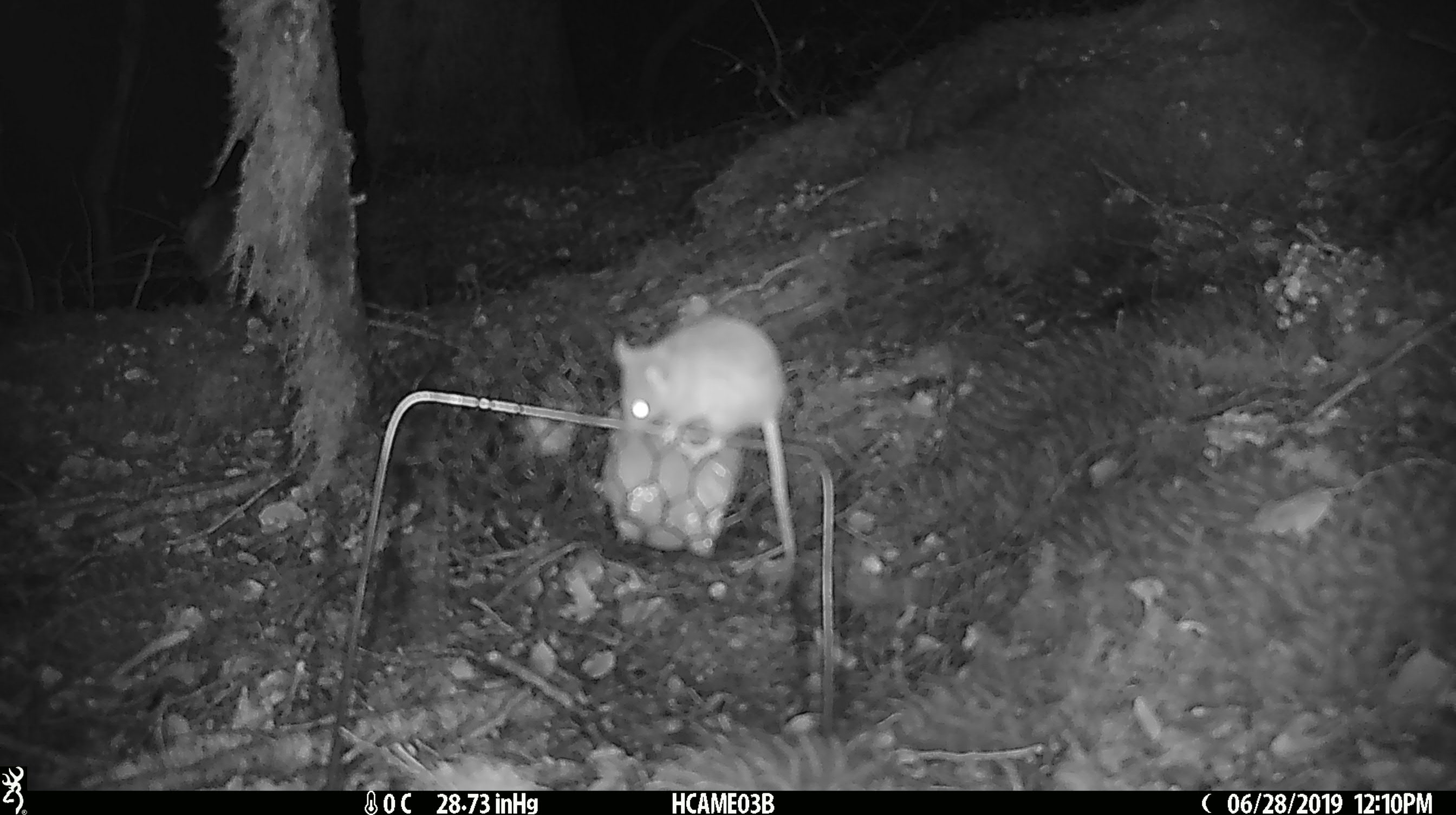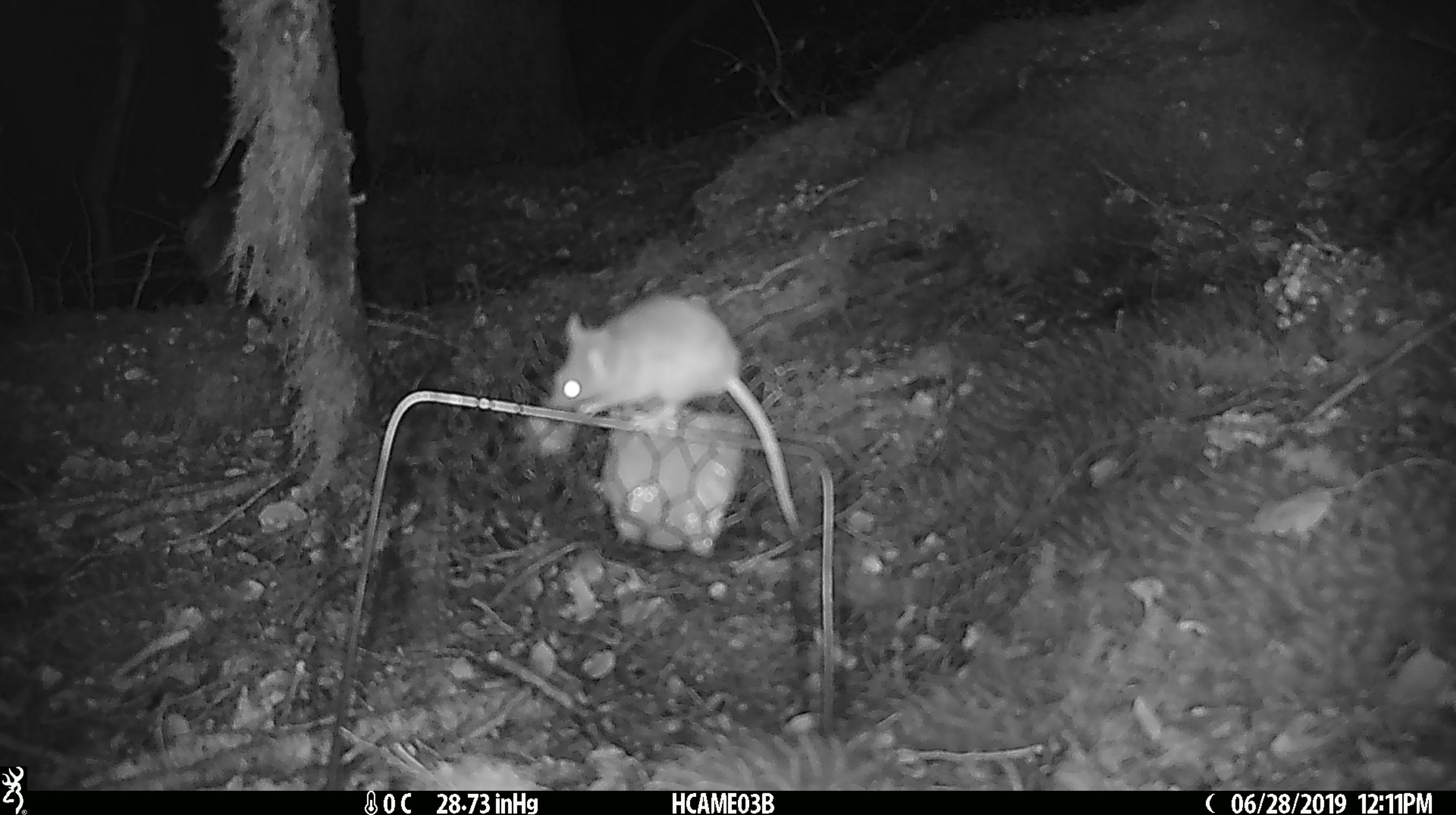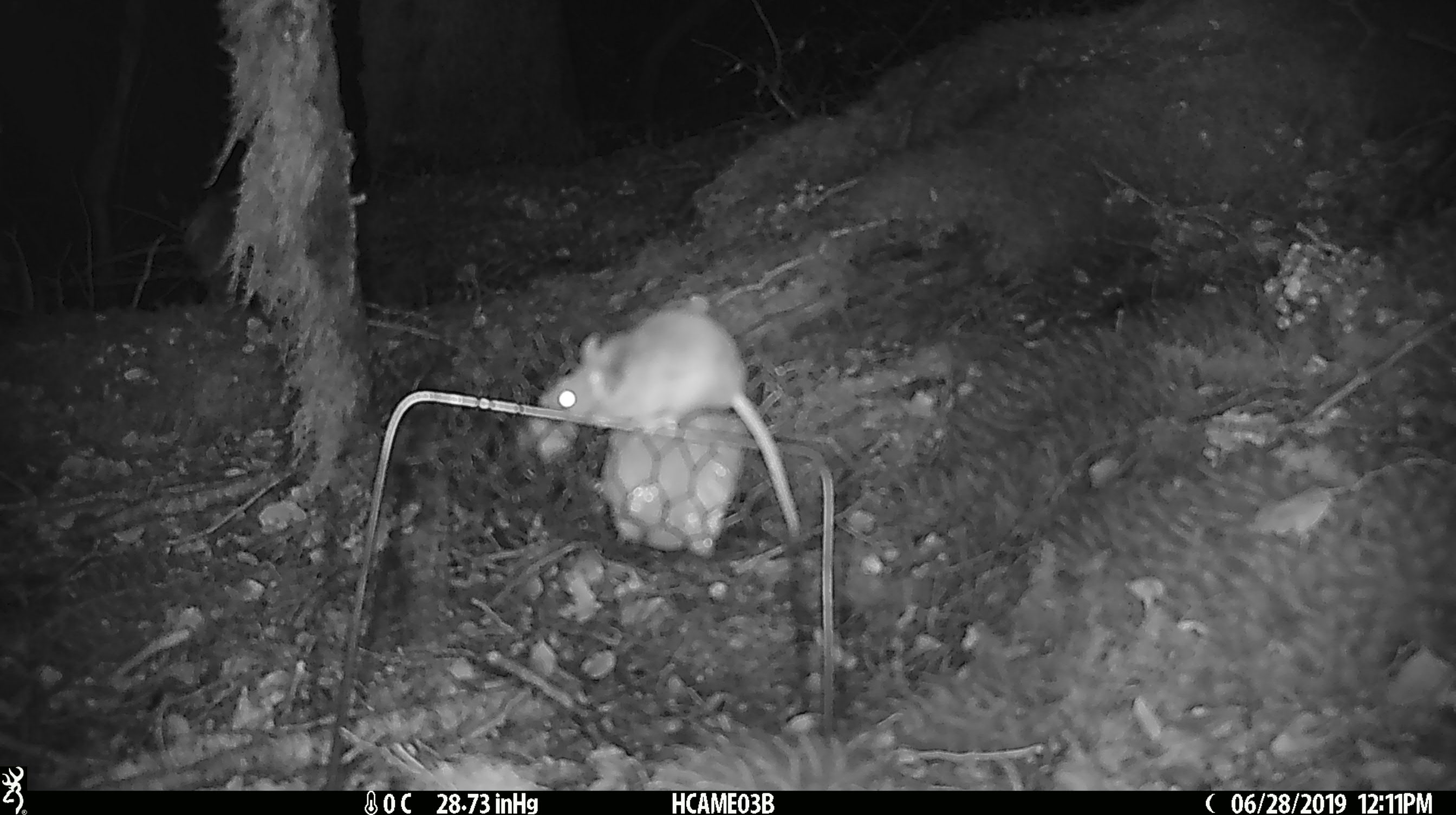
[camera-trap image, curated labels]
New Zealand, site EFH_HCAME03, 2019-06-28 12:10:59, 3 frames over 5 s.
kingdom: Animalia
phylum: Chordata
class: Mammalia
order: Rodentia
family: Muridae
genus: Mus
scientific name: Mus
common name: mouse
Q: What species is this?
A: Mouse (Mus).